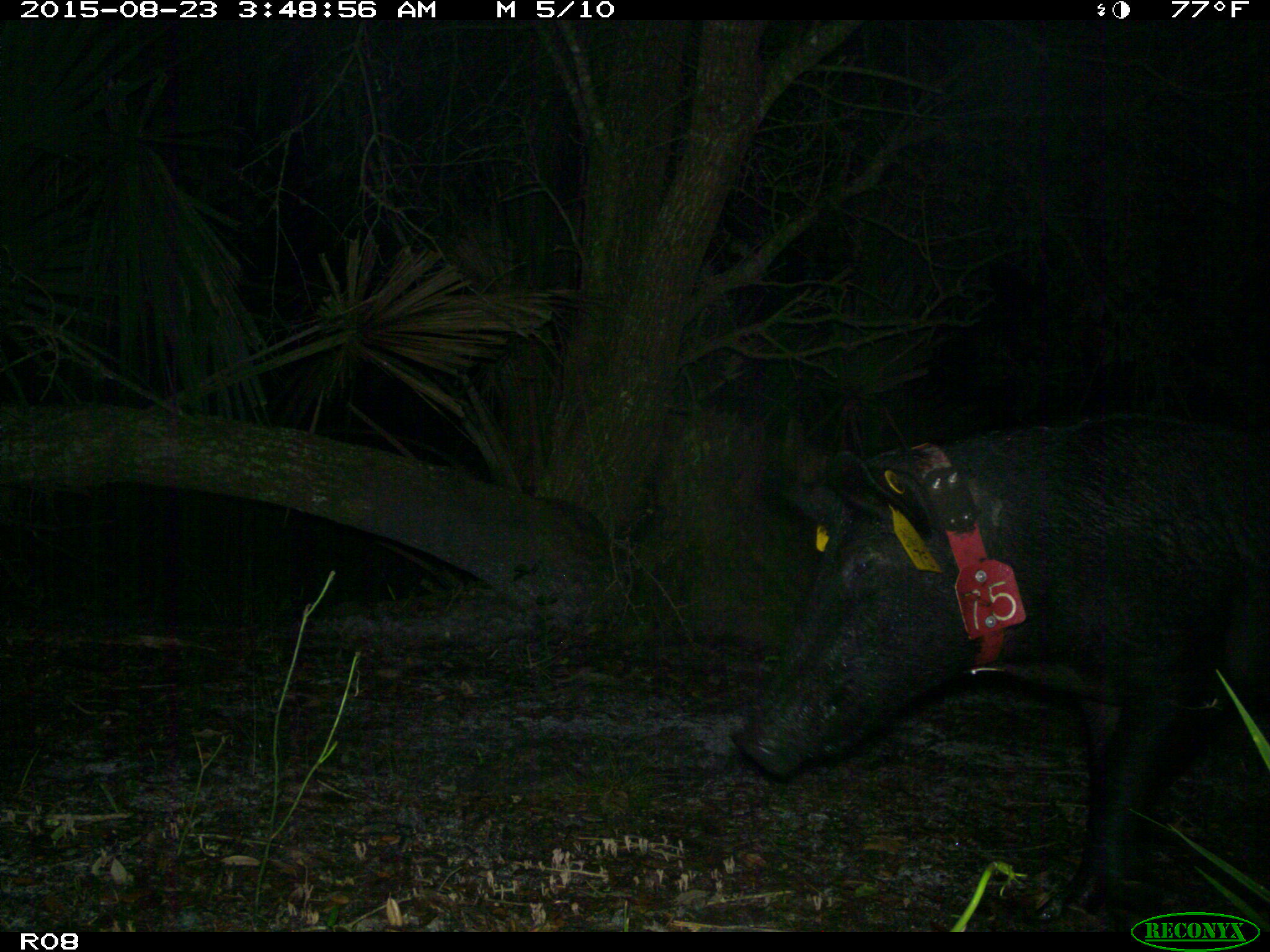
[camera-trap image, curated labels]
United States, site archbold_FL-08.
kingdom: Animalia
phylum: Chordata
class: Mammalia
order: Artiodactyla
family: Suidae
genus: Sus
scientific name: Sus scrofa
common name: wild boar